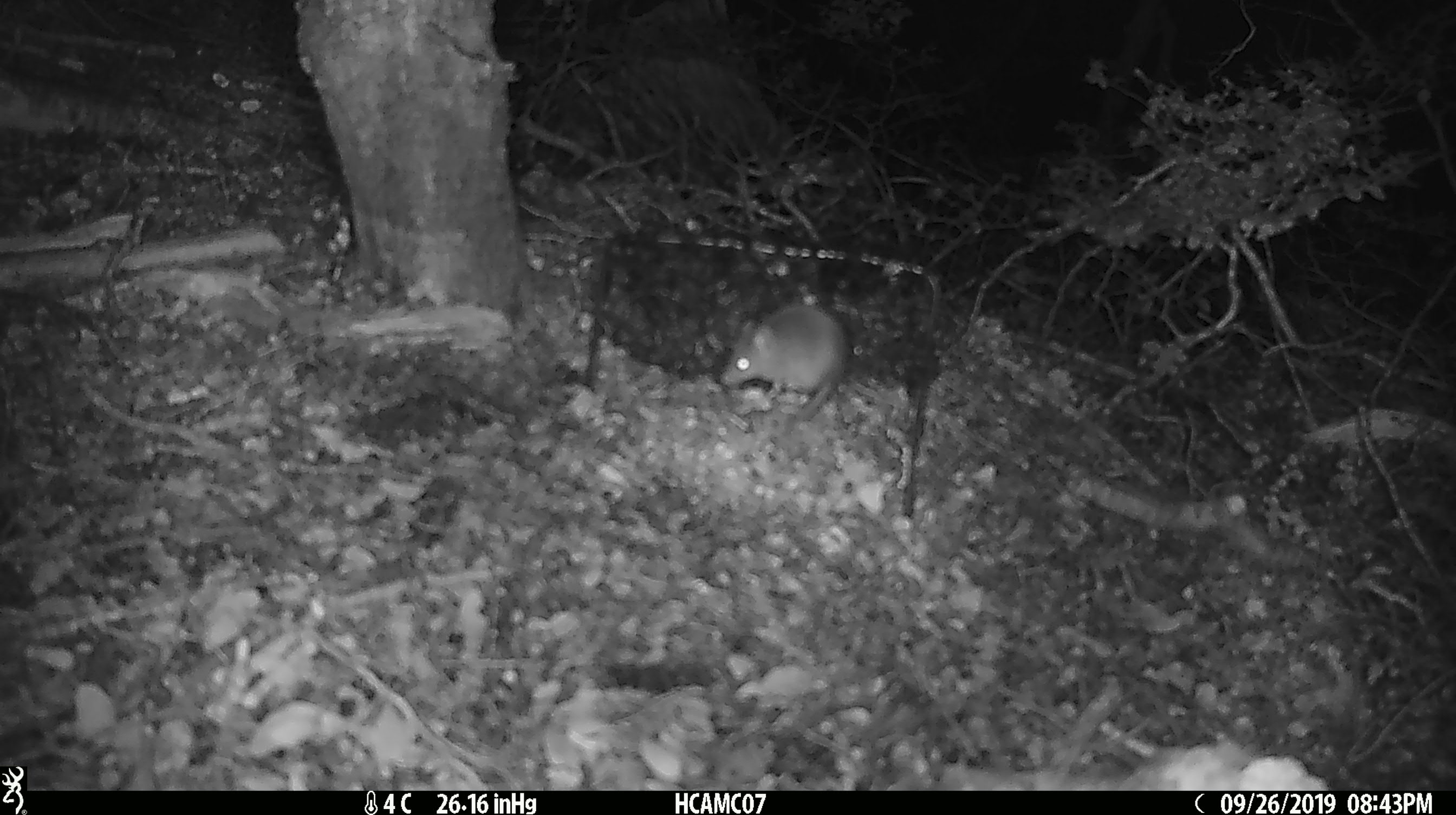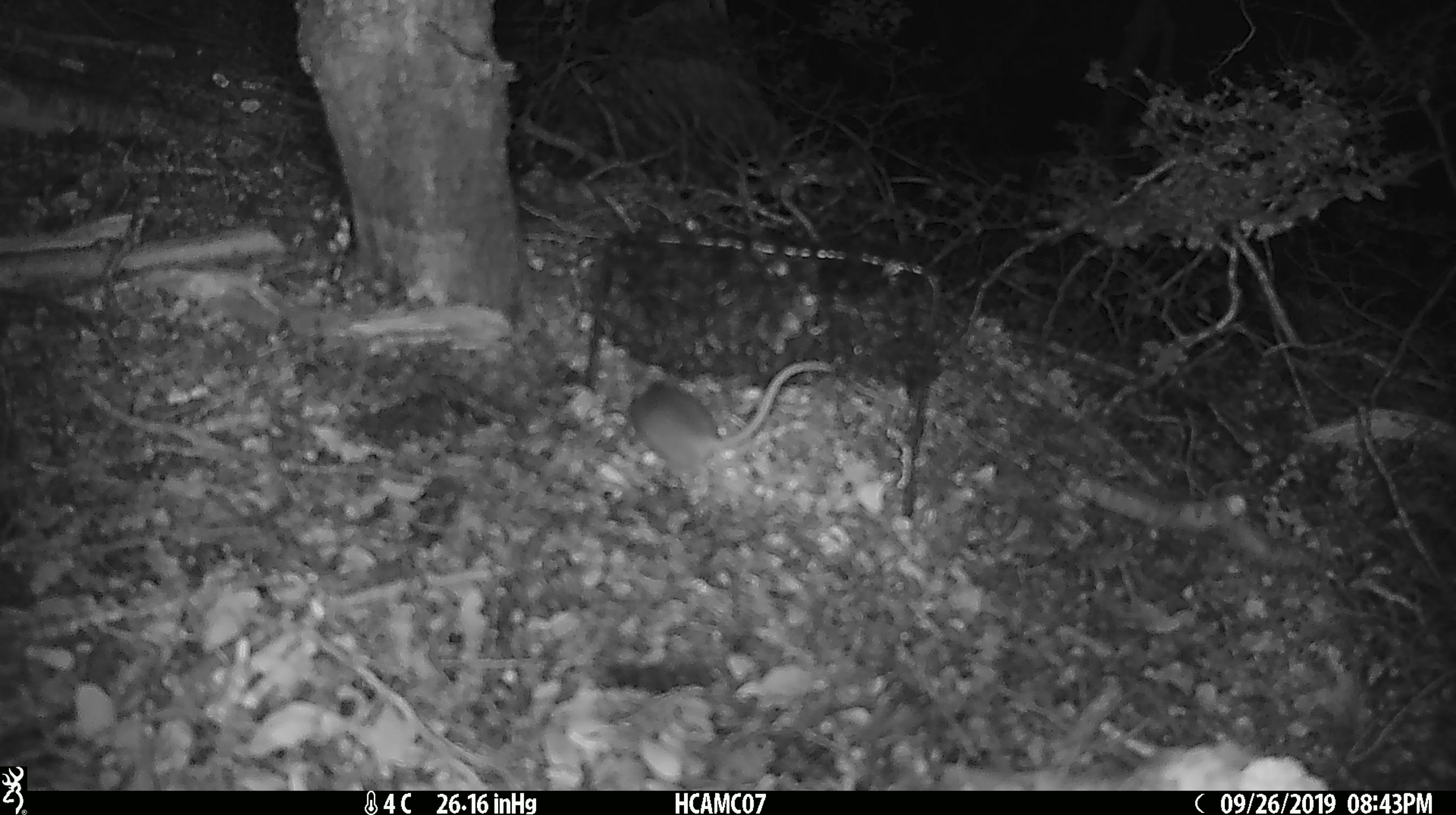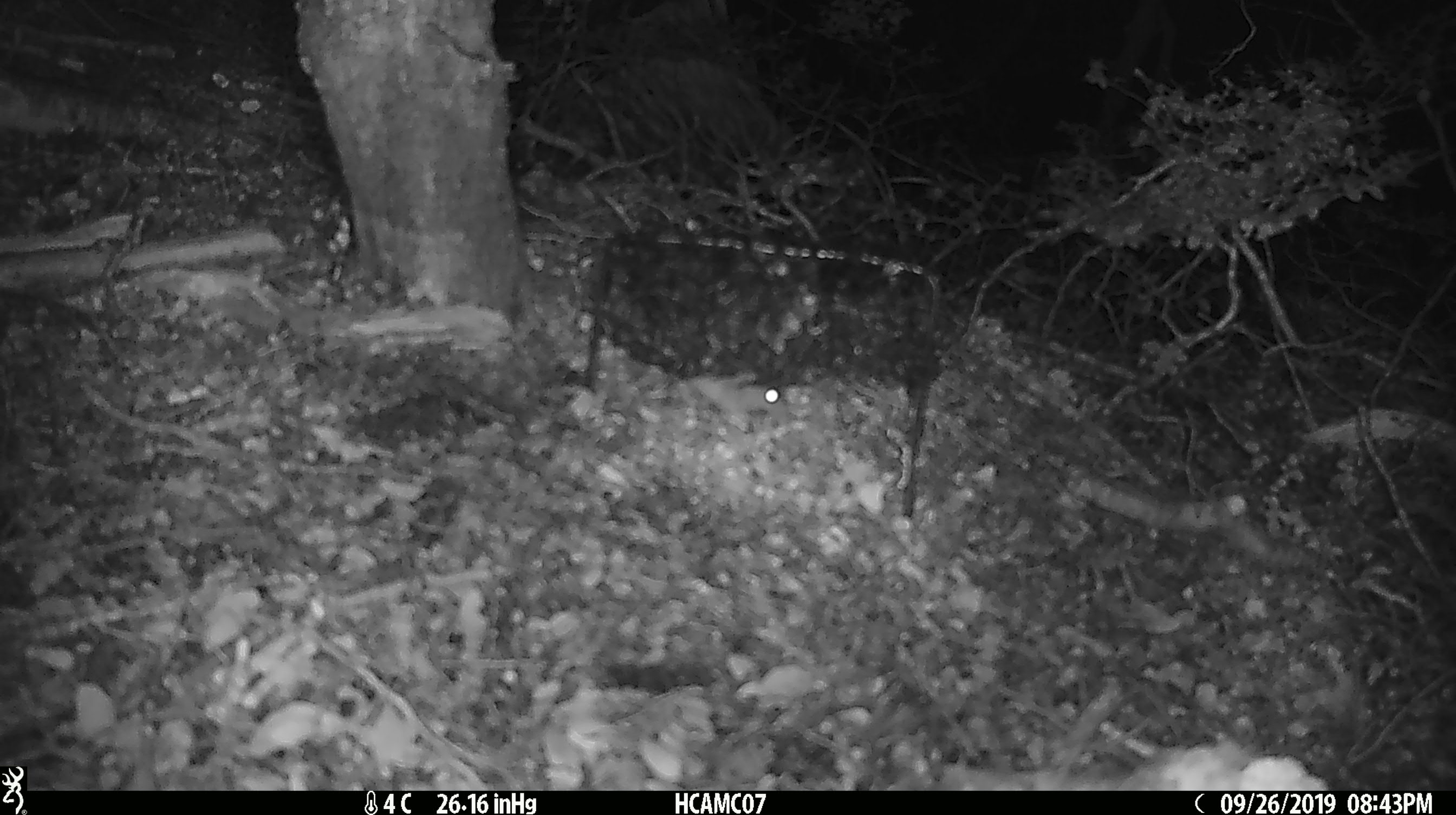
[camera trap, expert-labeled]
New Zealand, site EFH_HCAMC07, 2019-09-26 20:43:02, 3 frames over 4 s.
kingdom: Animalia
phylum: Chordata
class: Mammalia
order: Rodentia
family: Muridae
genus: Mus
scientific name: Mus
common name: mouse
Mouse (Mus).